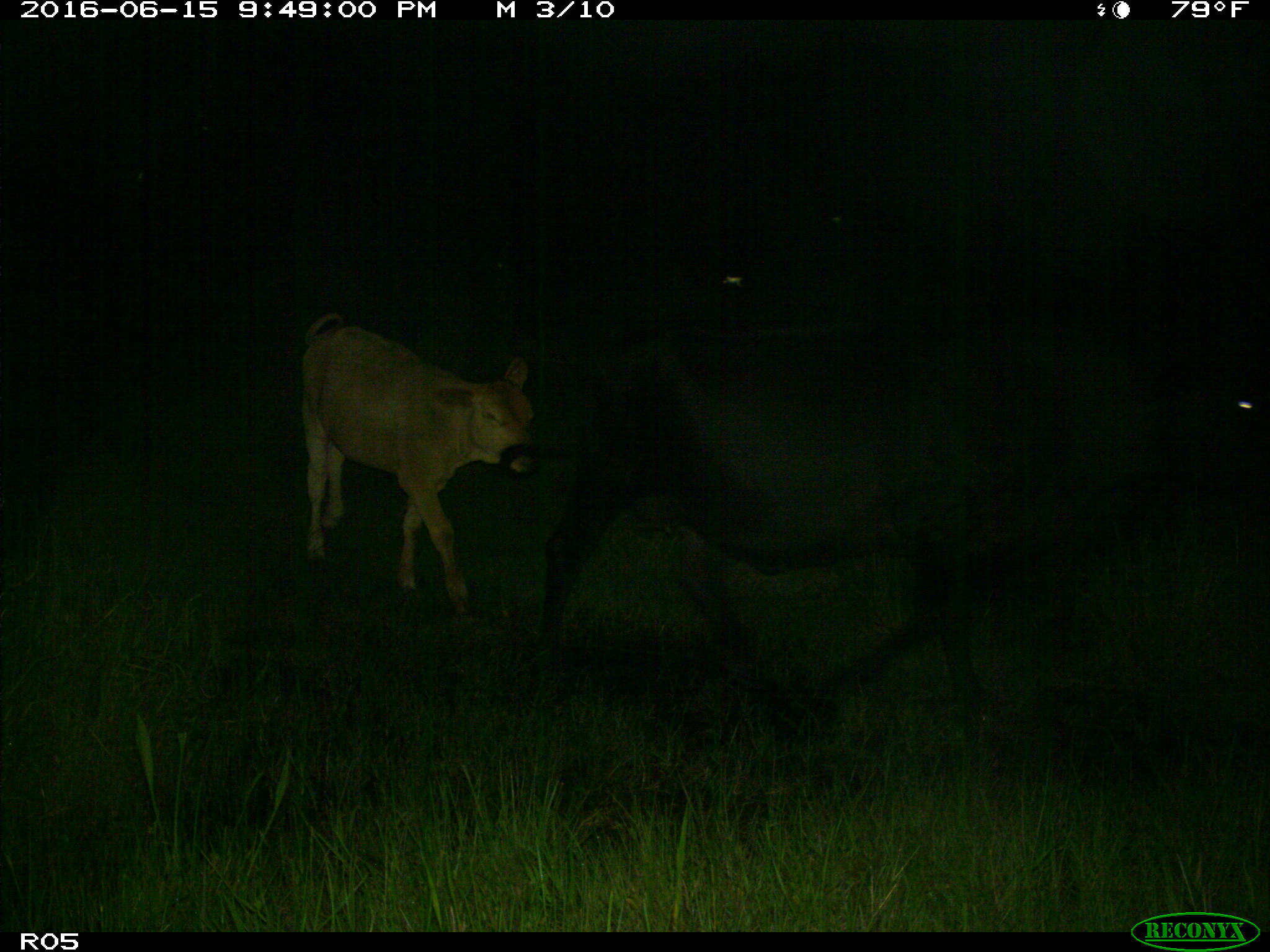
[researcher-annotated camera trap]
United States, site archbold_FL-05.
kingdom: Animalia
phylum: Chordata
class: Mammalia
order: Artiodactyla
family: Bovidae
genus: Bos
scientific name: Bos taurus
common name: domestic cow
Bos taurus (domestic cow).